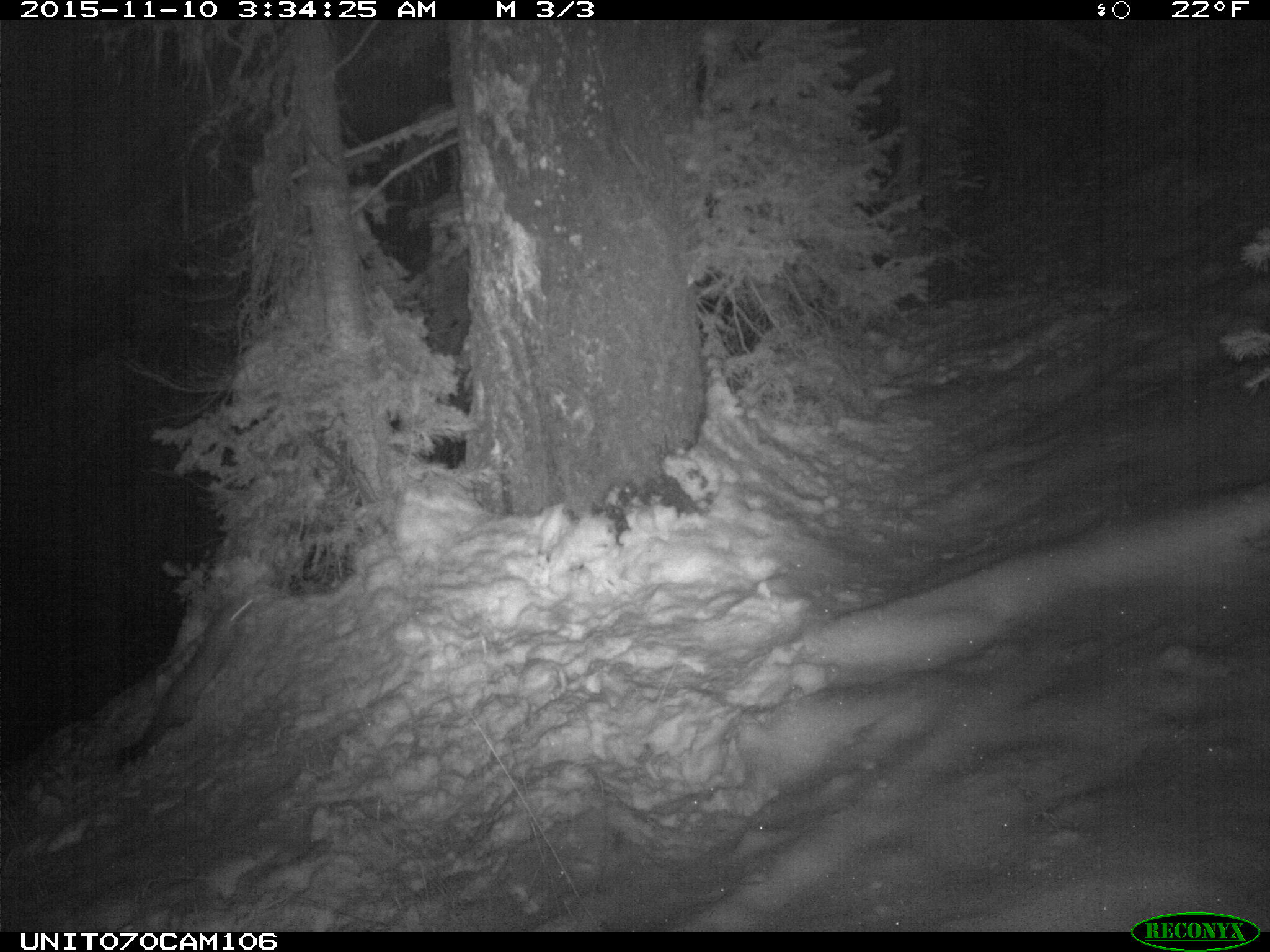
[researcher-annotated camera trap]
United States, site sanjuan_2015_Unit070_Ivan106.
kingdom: Animalia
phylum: Chordata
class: Mammalia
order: Carnivora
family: Mustelidae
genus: Martes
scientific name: Martes americana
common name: american marten